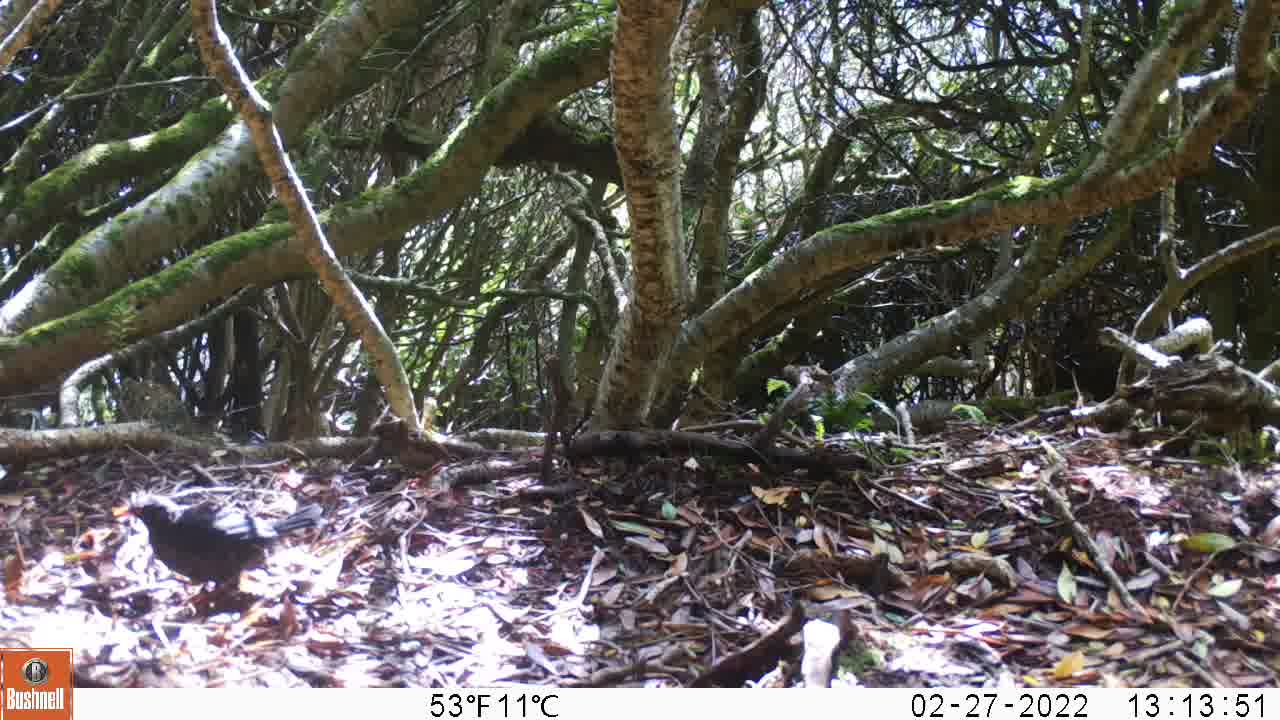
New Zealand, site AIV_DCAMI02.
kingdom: Animalia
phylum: Chordata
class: Aves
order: Passeriformes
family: Turdidae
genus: Turdus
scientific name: Turdus merula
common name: eurasian blackbird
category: blackbird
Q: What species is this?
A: Blackbird (eurasian blackbird) (Turdus merula).